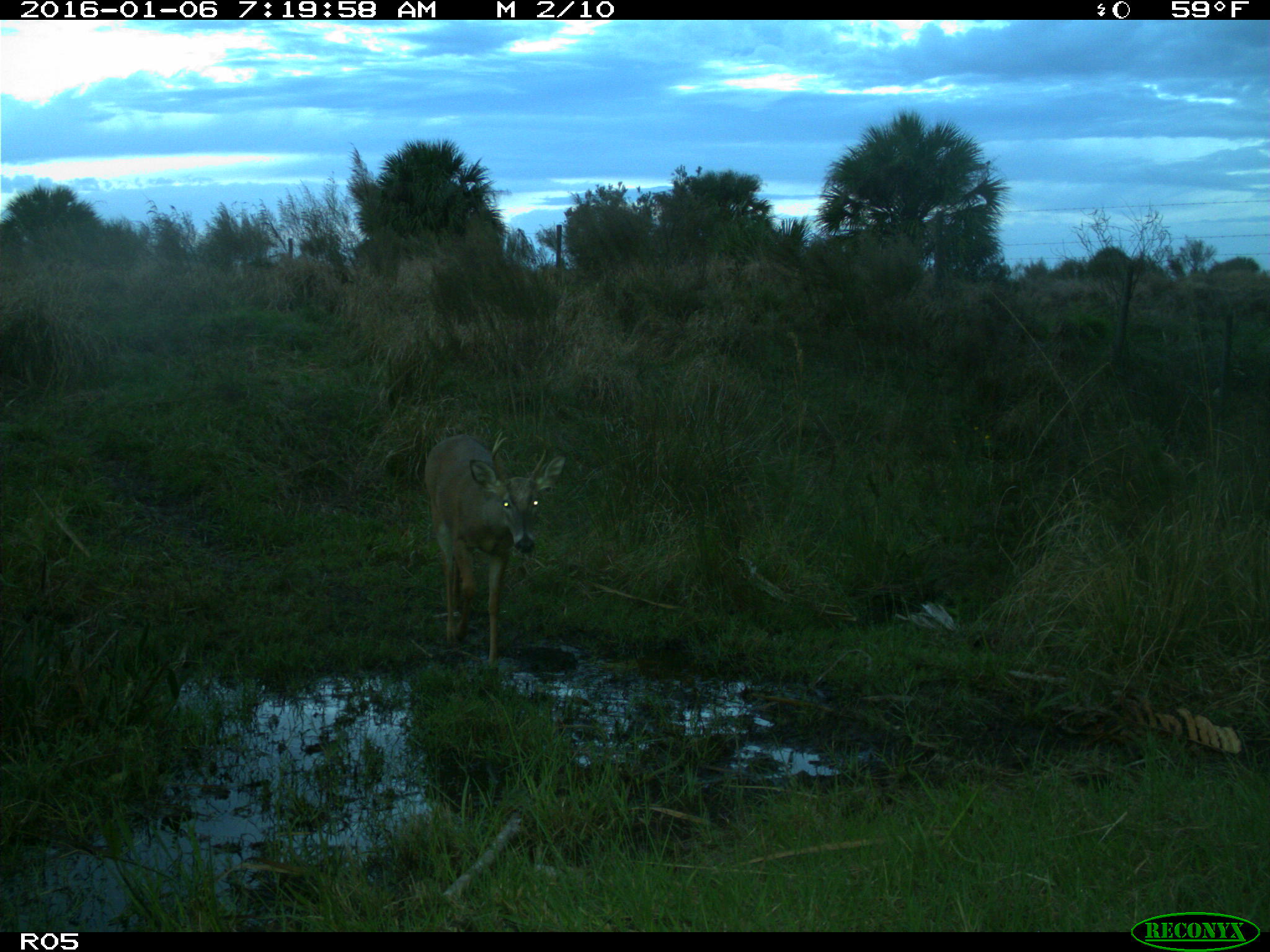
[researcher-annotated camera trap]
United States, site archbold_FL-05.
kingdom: Animalia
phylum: Chordata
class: Mammalia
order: Artiodactyla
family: Cervidae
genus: Odocoileus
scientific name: Odocoileus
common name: deer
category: unidentified deer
Unidentified deer (deer) (Odocoileus).